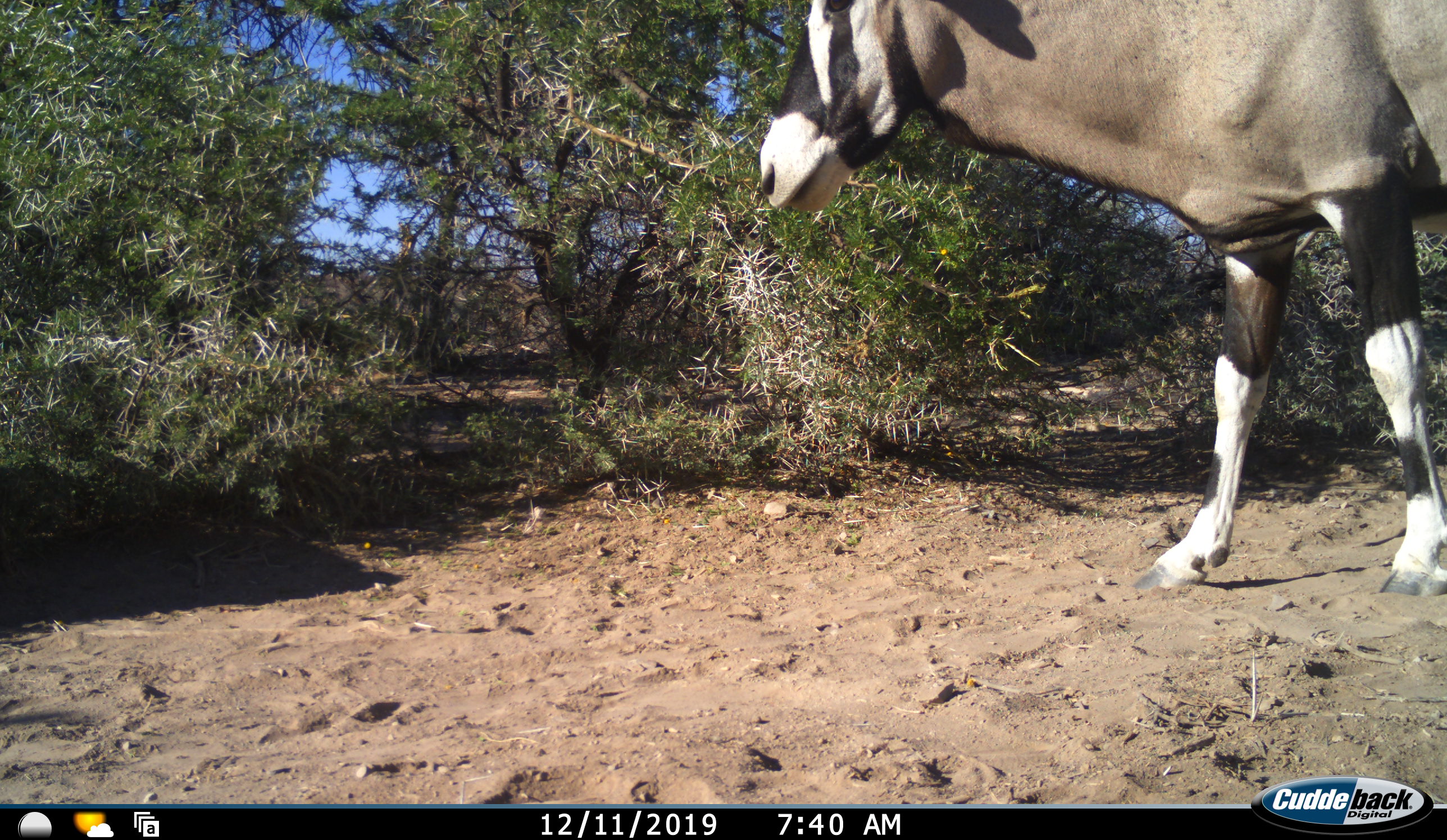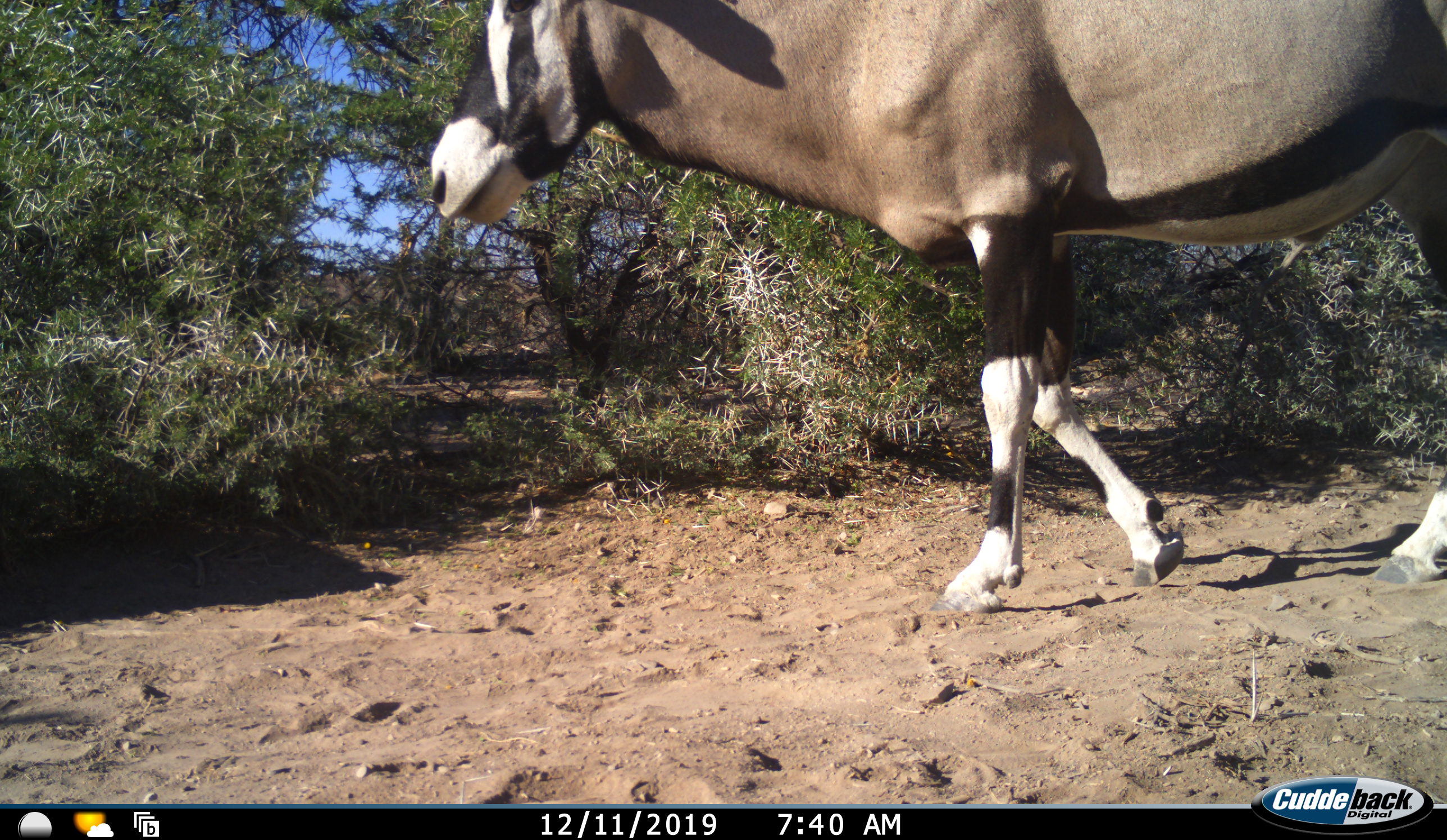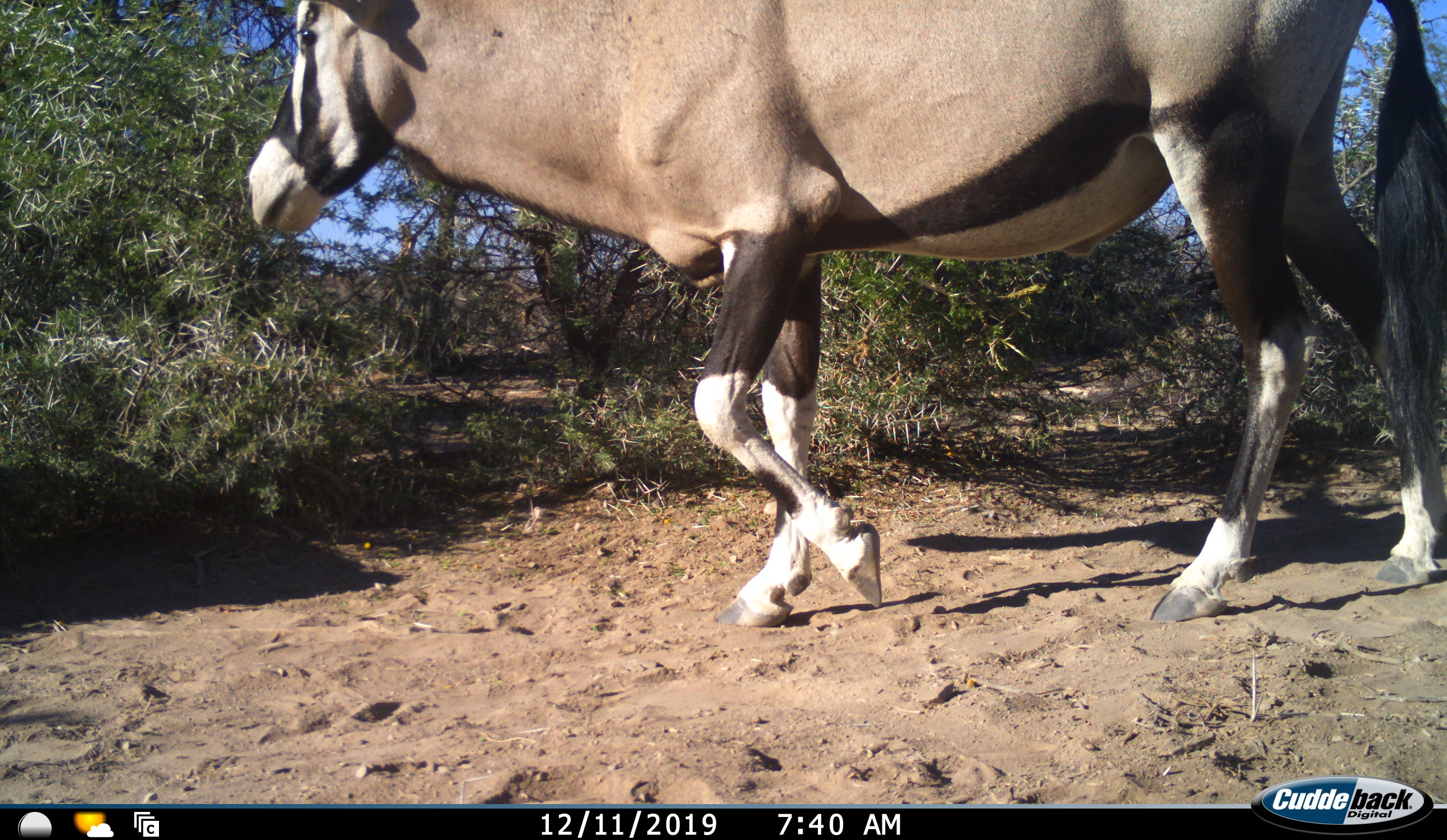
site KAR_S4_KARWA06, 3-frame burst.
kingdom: Animalia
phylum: Chordata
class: Mammalia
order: Artiodactyla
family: Bovidae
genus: Oryx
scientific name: Oryx gazella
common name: gemsbok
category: oryx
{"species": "oryx (gemsbok) (Oryx gazella)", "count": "1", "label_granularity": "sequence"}